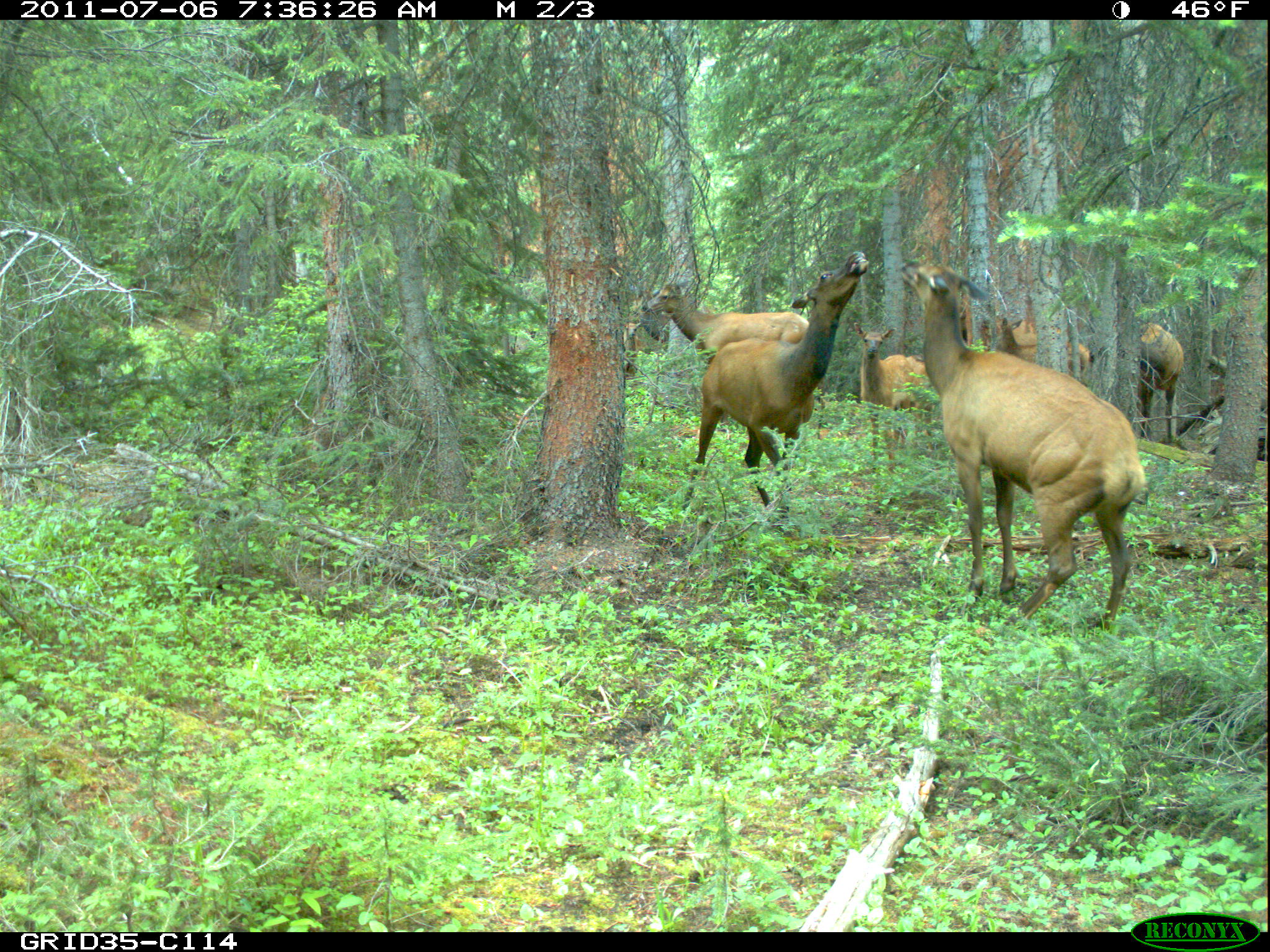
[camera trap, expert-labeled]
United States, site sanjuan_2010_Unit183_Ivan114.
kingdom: Animalia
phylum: Chordata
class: Mammalia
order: Artiodactyla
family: Cervidae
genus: Cervus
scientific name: Cervus elaphus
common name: red deer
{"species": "Cervus elaphus (red deer)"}